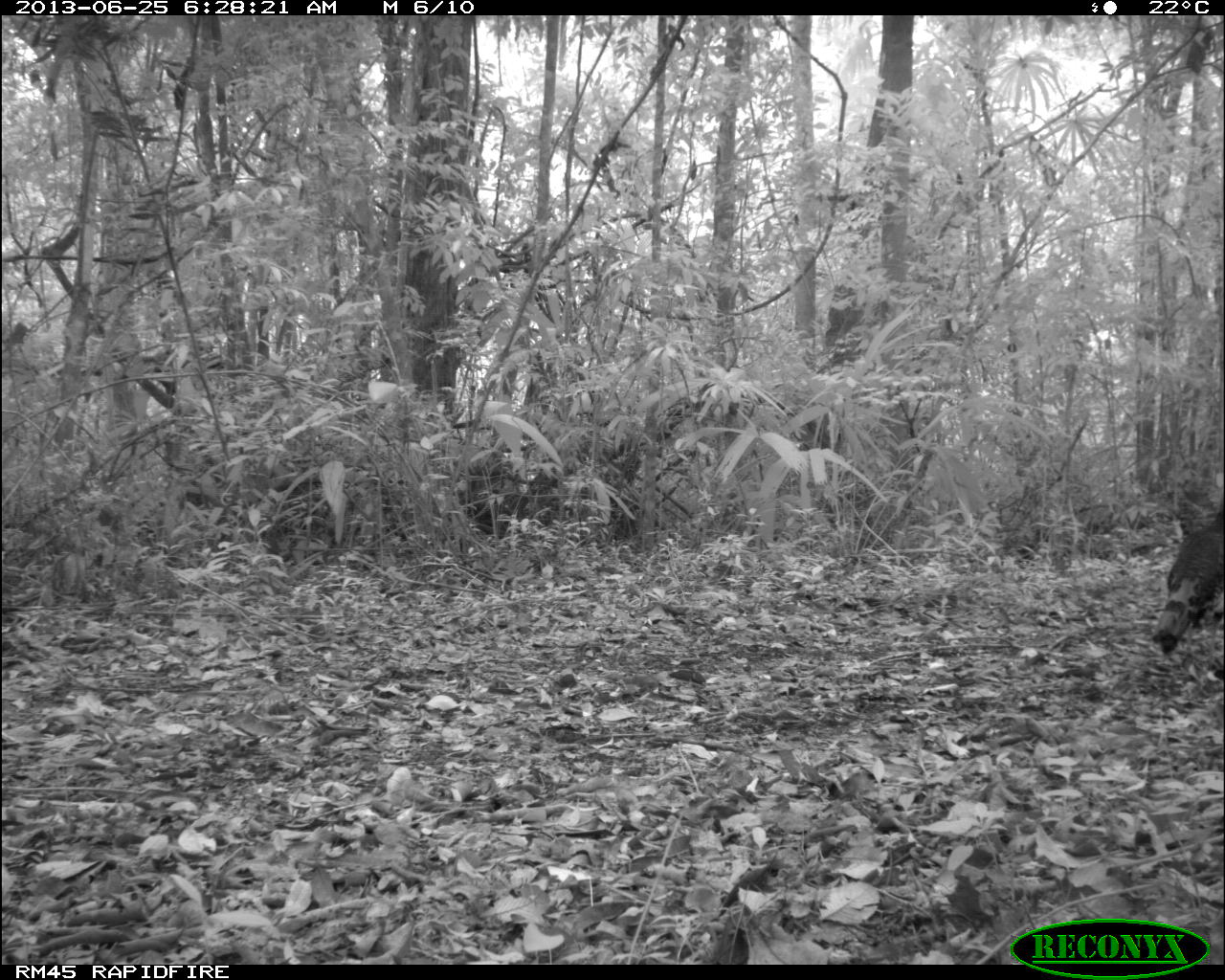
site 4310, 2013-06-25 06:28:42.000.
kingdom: Animalia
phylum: Chordata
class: Aves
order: Galliformes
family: Phasianidae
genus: Meleagris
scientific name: Meleagris ocellata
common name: ocellated turkey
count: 1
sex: male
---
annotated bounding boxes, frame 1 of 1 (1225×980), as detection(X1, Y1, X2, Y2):
meleagris ocellata: detection(1150, 496, 1225, 655)